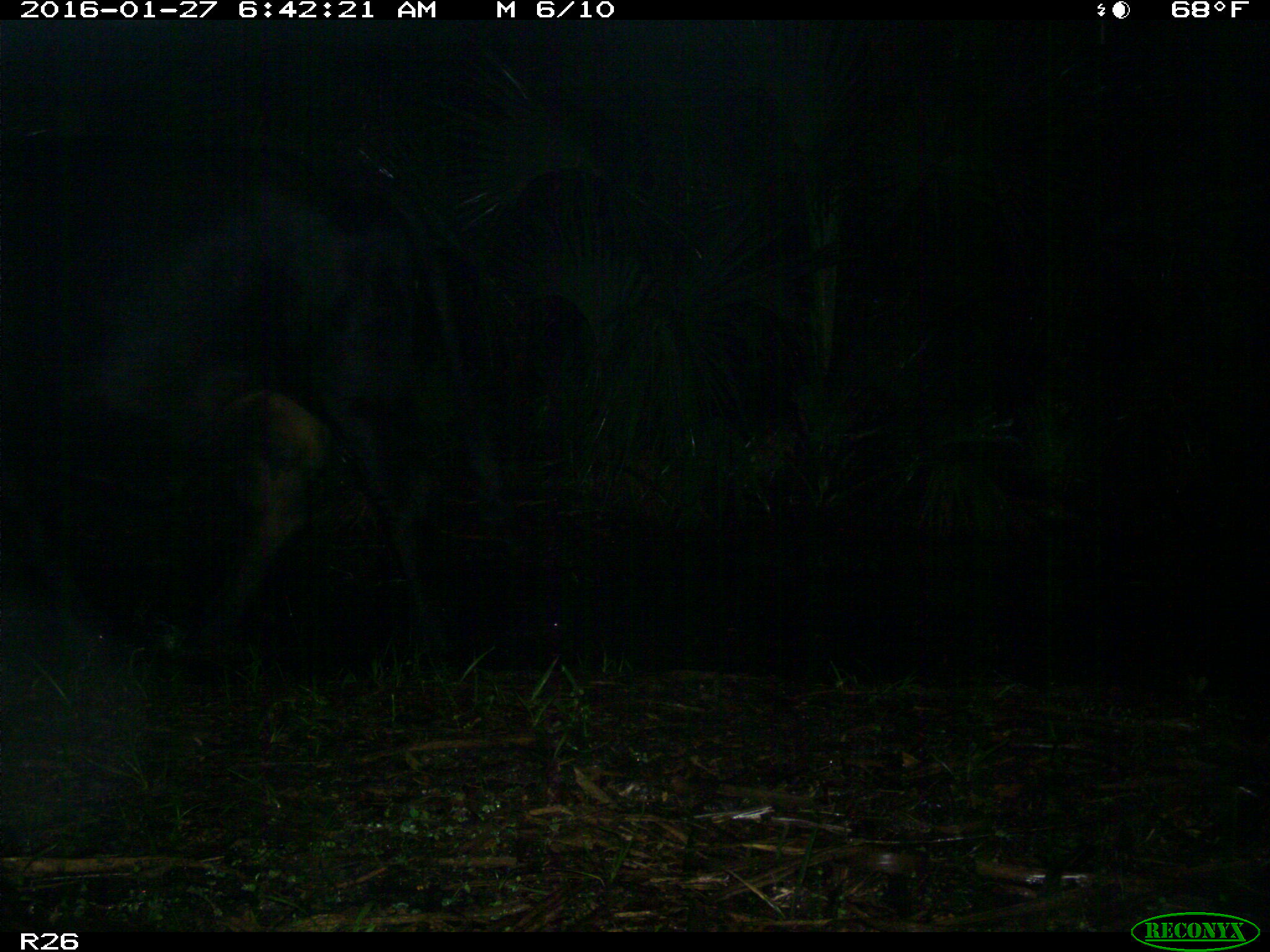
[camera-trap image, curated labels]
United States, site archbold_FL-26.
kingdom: Animalia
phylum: Chordata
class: Mammalia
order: Artiodactyla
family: Bovidae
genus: Bos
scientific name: Bos taurus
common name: domestic cow